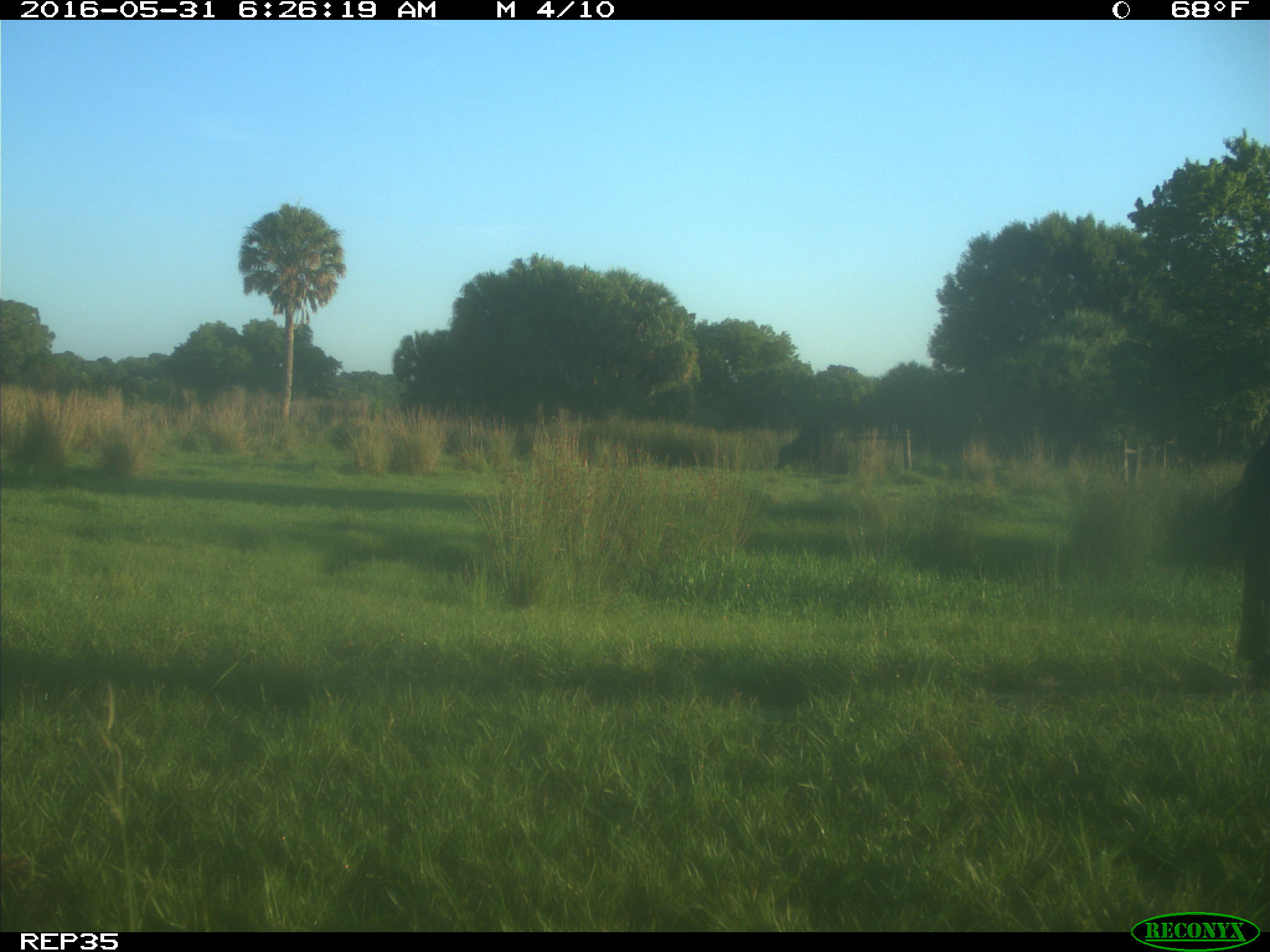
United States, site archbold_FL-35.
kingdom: Animalia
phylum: Chordata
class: Mammalia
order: Artiodactyla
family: Bovidae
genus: Bos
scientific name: Bos taurus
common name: domestic cow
Bos taurus (domestic cow).